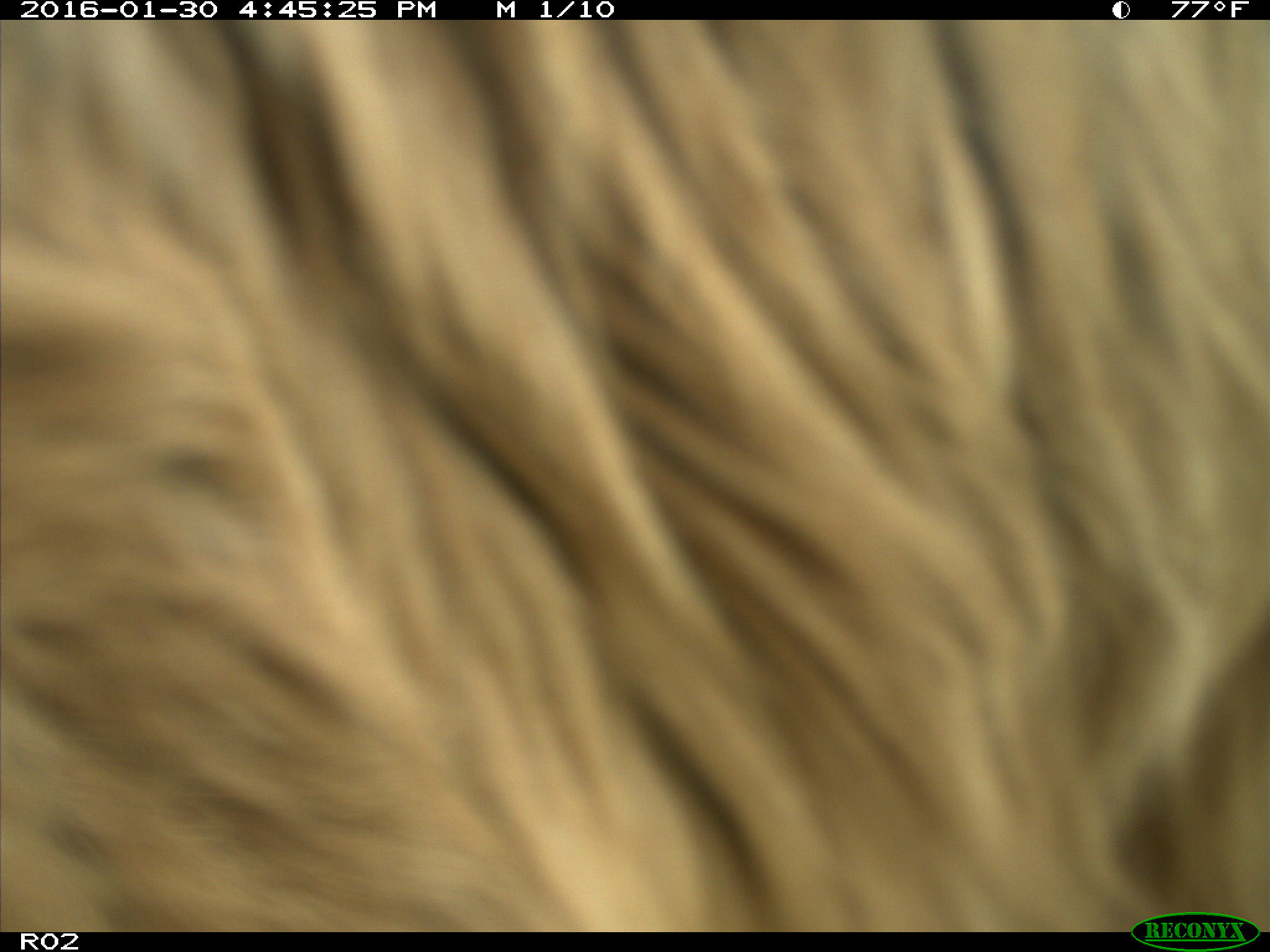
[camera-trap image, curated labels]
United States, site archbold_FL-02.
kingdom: Animalia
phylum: Chordata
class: Mammalia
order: Artiodactyla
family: Bovidae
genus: Bos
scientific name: Bos taurus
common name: domestic cow